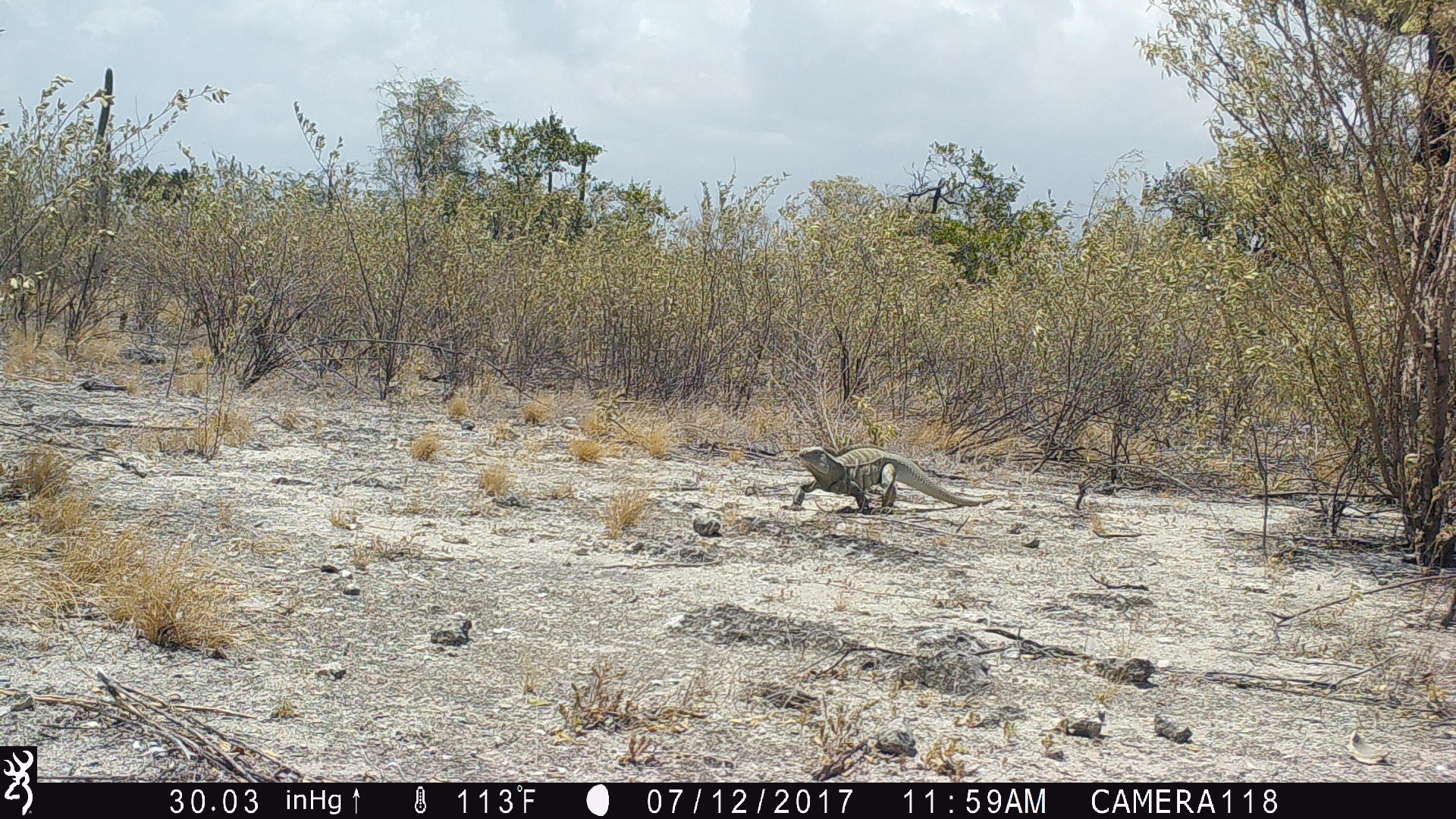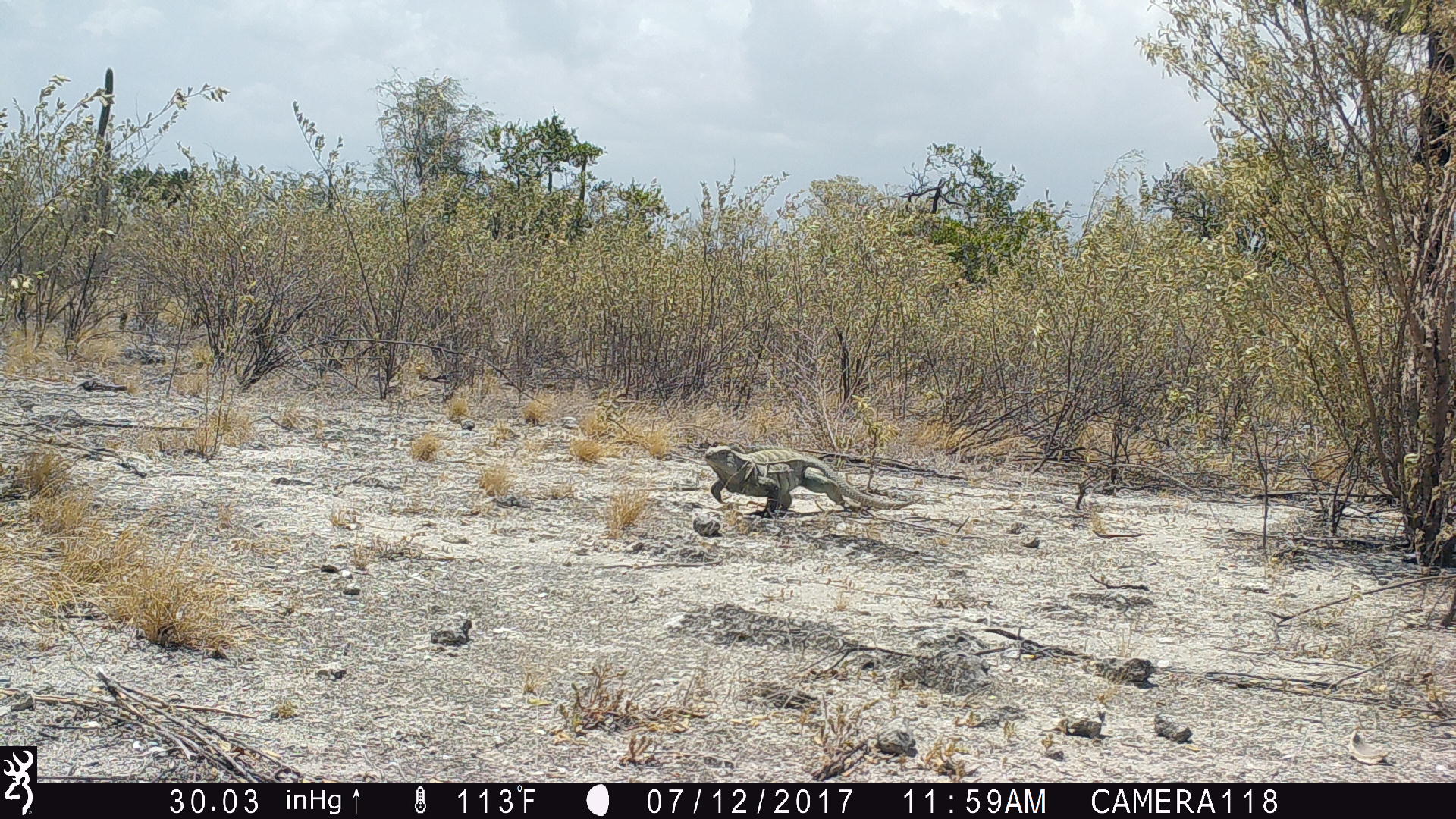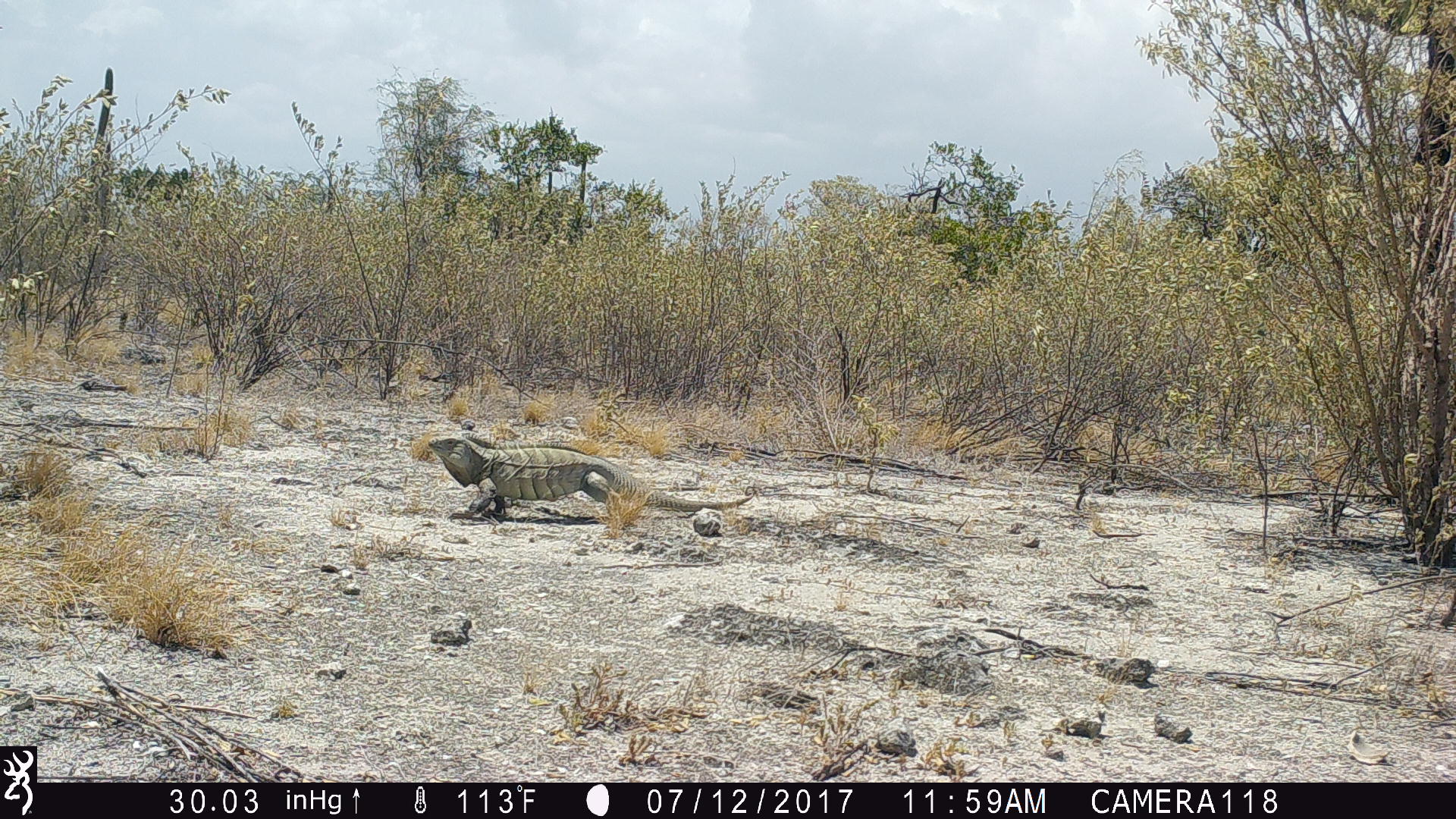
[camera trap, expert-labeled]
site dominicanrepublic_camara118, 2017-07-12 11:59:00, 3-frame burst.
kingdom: Animalia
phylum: Chordata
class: Reptilia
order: Squamata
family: Iguanidae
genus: Iguana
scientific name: Iguana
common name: typical iguanas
Iguana (typical iguanas).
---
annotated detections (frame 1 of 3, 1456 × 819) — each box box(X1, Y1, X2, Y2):
iguana: box(790, 443, 980, 516)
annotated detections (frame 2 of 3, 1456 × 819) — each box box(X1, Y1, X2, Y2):
iguana: box(695, 444, 869, 519)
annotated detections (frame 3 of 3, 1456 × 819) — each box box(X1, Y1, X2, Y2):
iguana: box(418, 424, 751, 526)